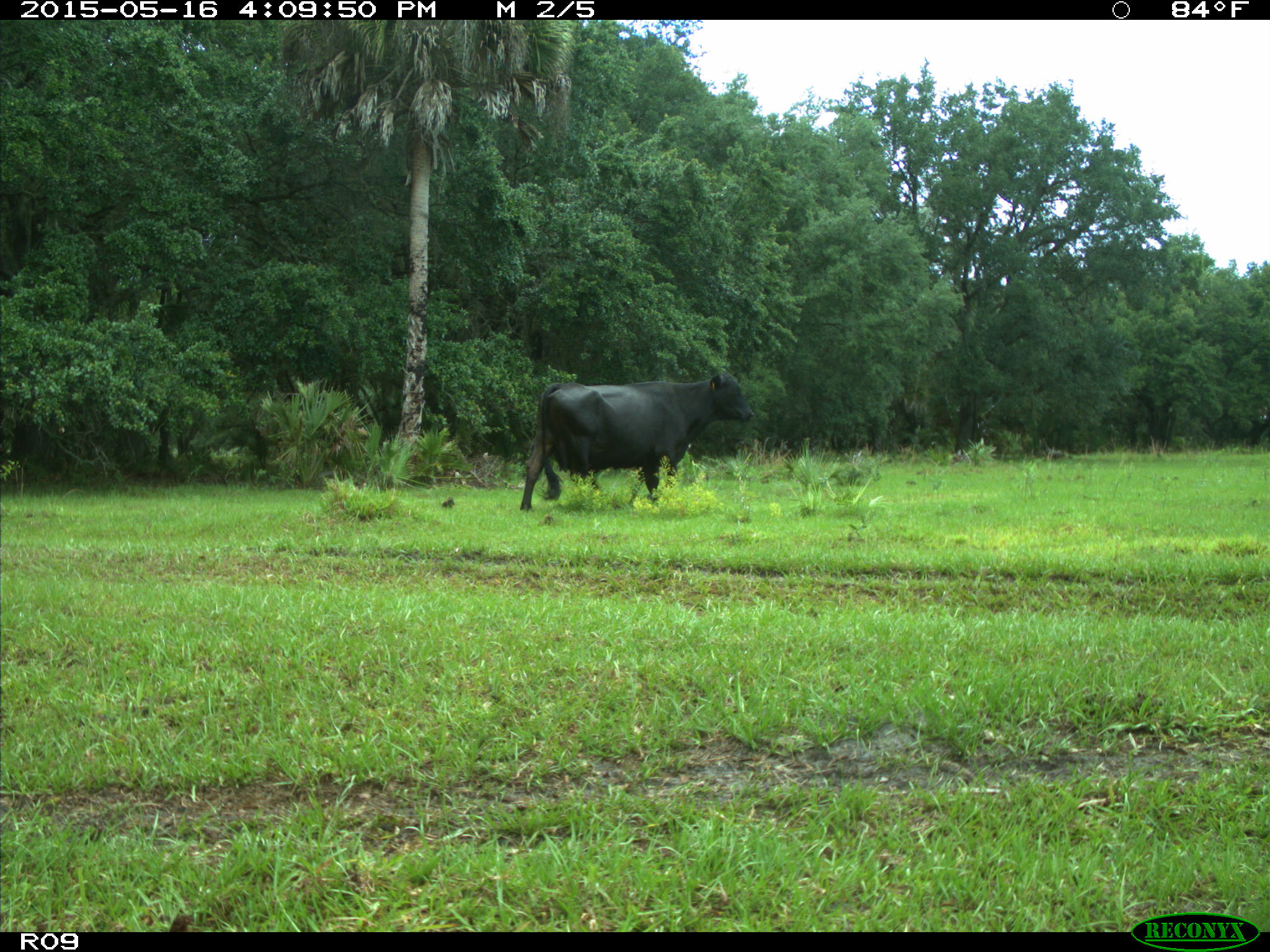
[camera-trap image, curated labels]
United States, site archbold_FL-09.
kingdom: Animalia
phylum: Chordata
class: Mammalia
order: Artiodactyla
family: Bovidae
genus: Bos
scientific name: Bos taurus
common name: domestic cow